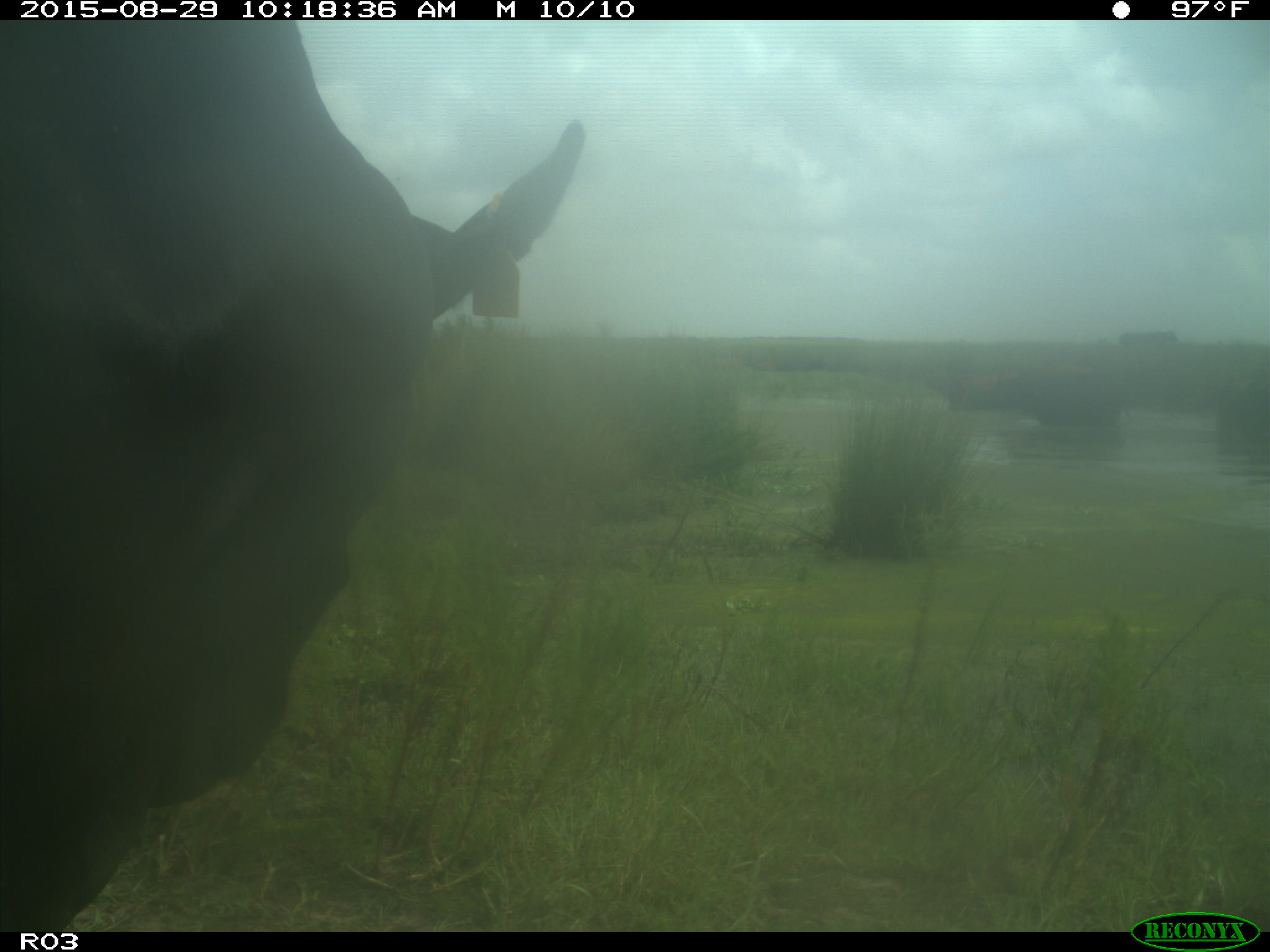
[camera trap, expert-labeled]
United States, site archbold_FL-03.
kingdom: Animalia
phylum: Chordata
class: Mammalia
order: Artiodactyla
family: Bovidae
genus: Bos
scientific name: Bos taurus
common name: domestic cow